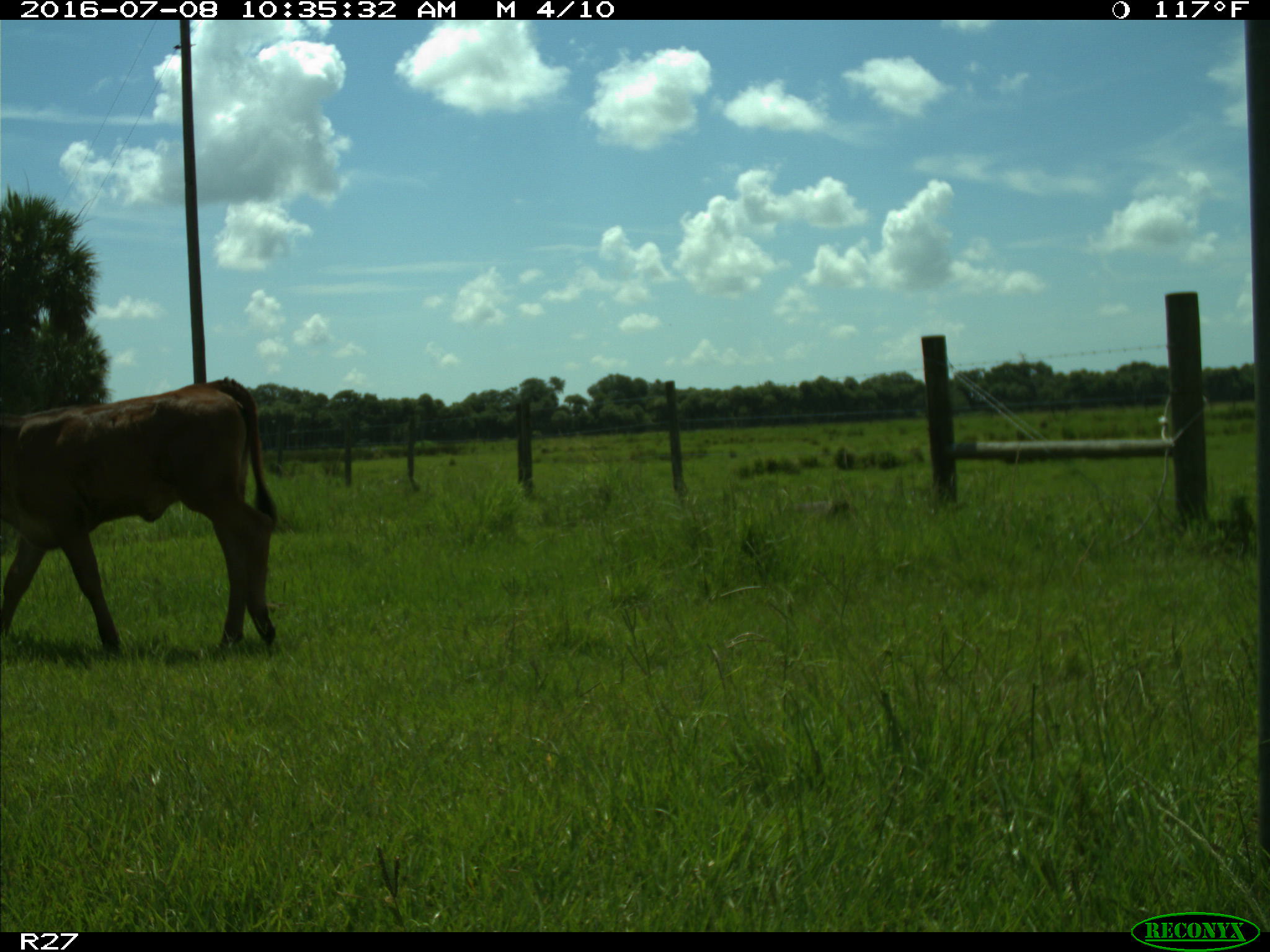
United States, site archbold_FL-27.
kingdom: Animalia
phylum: Chordata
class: Mammalia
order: Artiodactyla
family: Bovidae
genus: Bos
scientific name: Bos taurus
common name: domestic cow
Bos taurus (domestic cow).